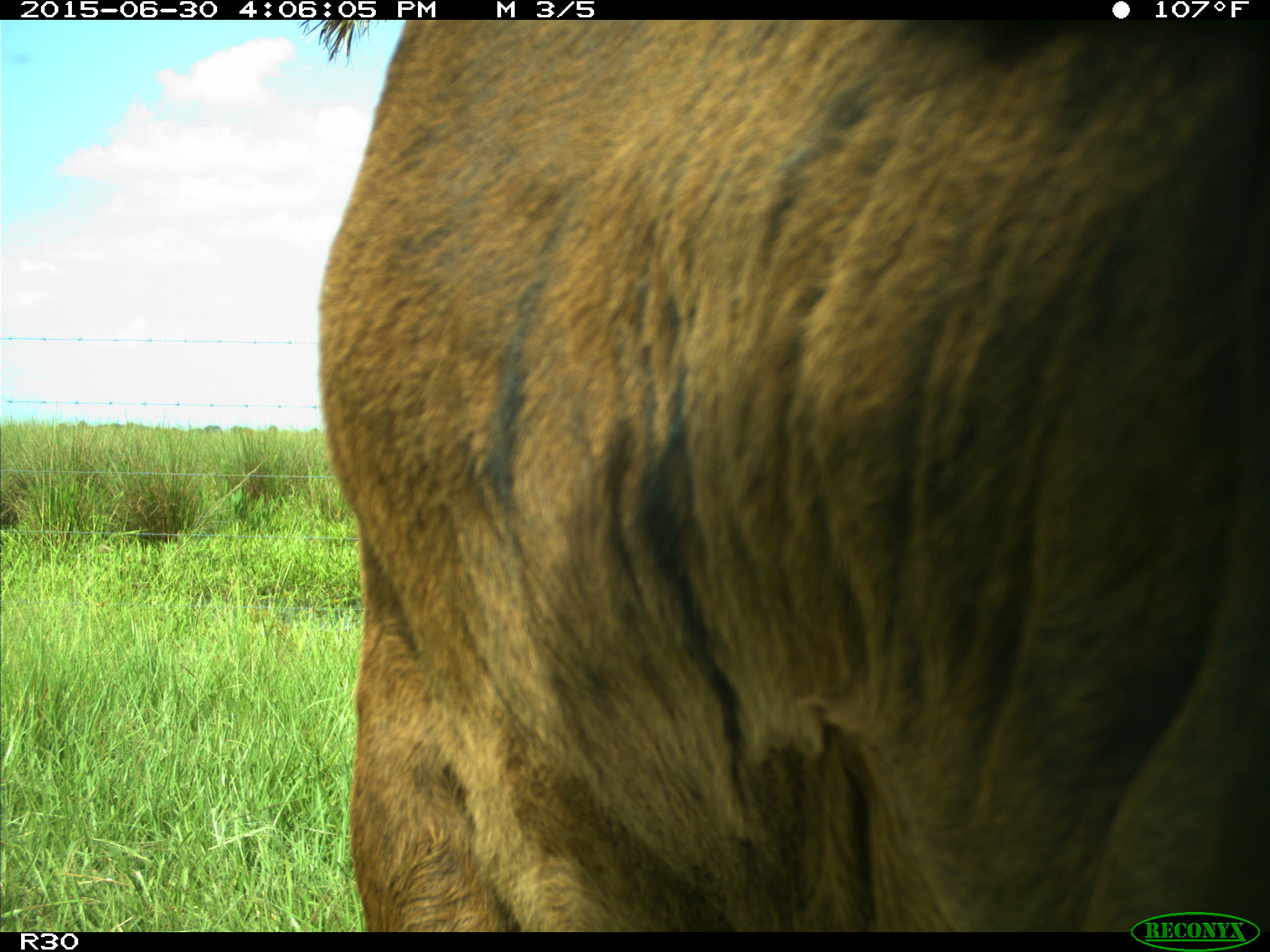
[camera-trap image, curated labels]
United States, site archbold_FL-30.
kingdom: Animalia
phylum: Chordata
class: Mammalia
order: Artiodactyla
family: Bovidae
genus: Bos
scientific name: Bos taurus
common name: domestic cow